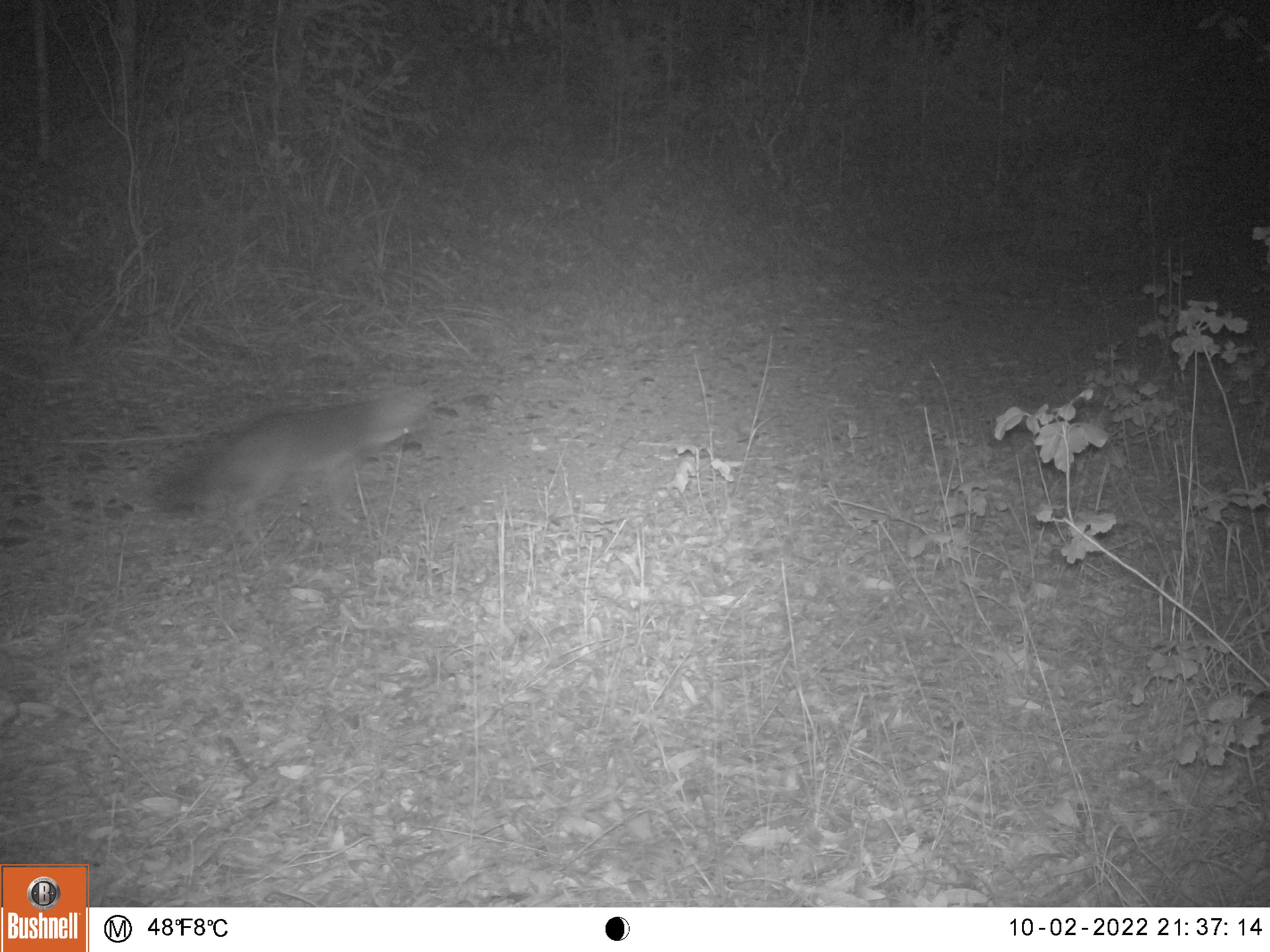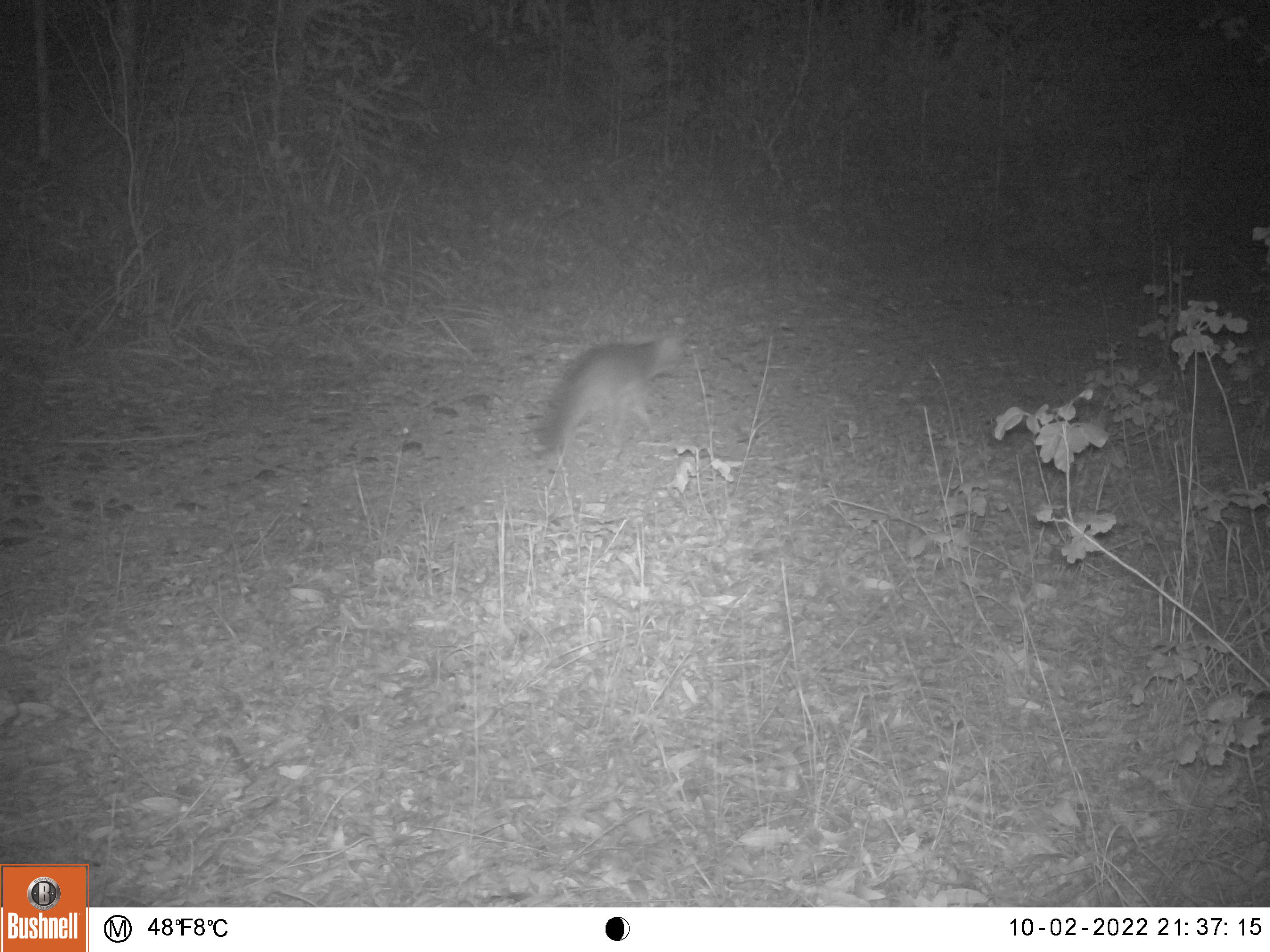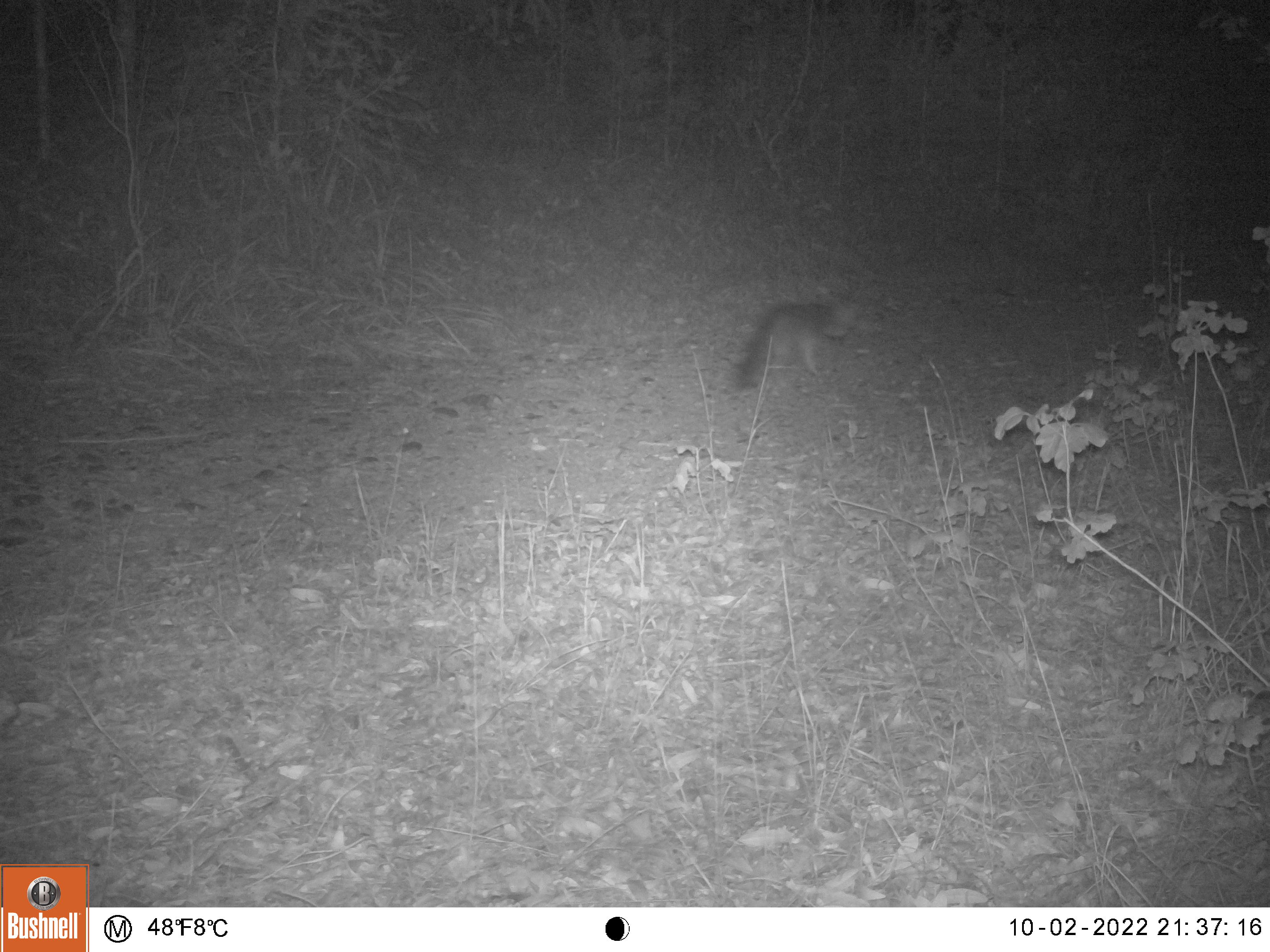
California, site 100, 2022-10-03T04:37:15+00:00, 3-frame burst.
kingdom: Animalia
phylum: Chordata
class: Mammalia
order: Carnivora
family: Canidae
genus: Urocyon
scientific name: Urocyon cinereoargenteus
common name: gray fox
Gray fox (Urocyon cinereoargenteus).